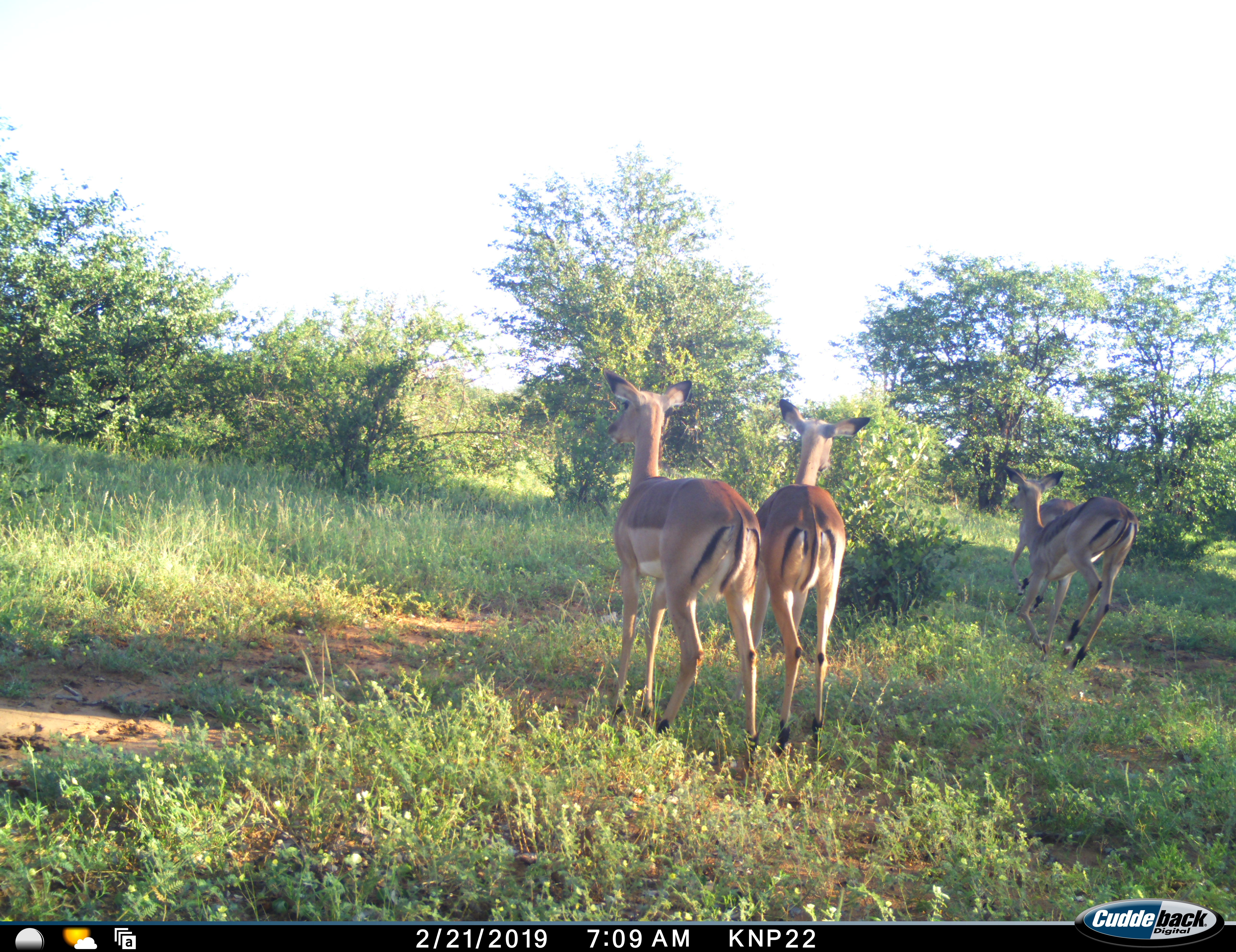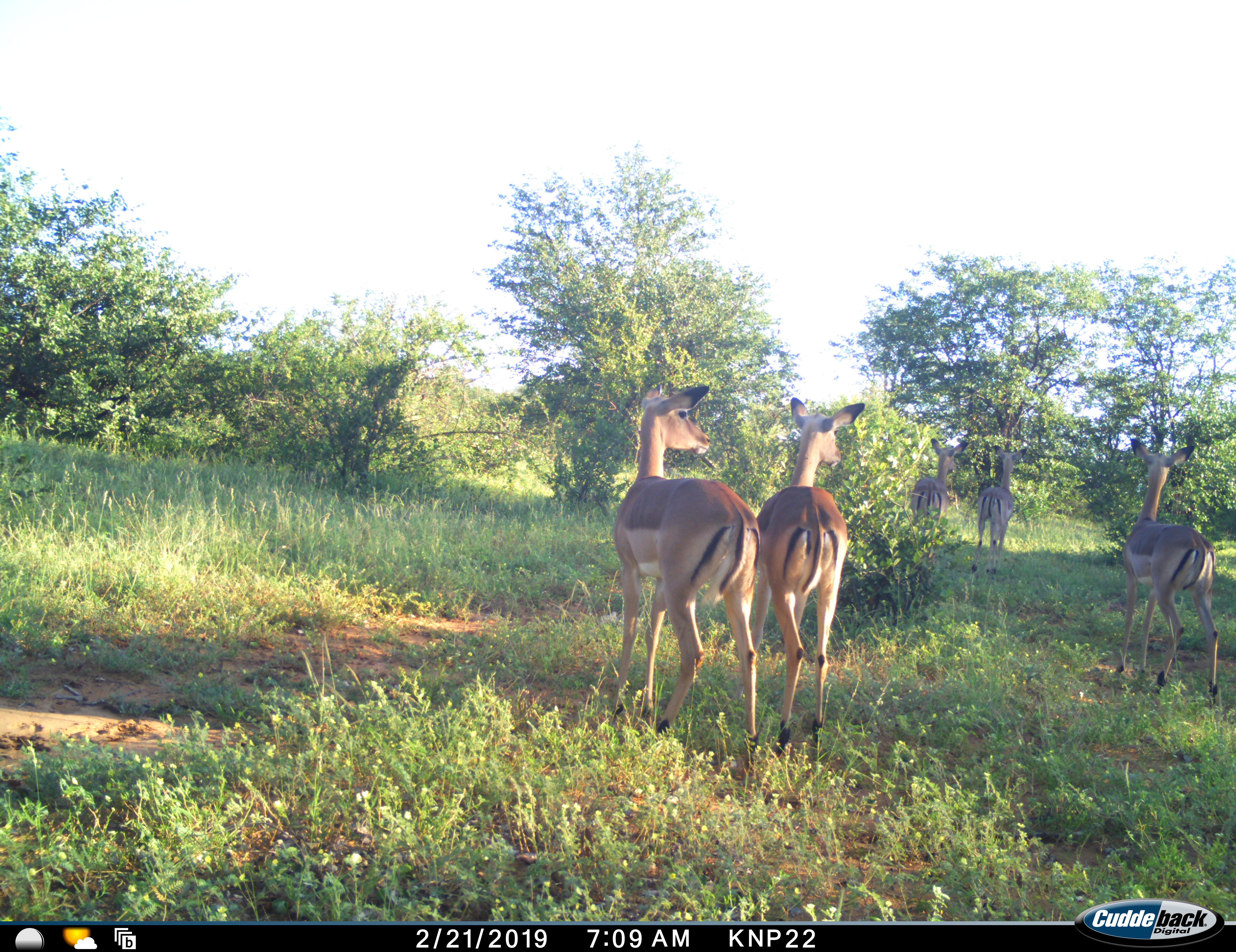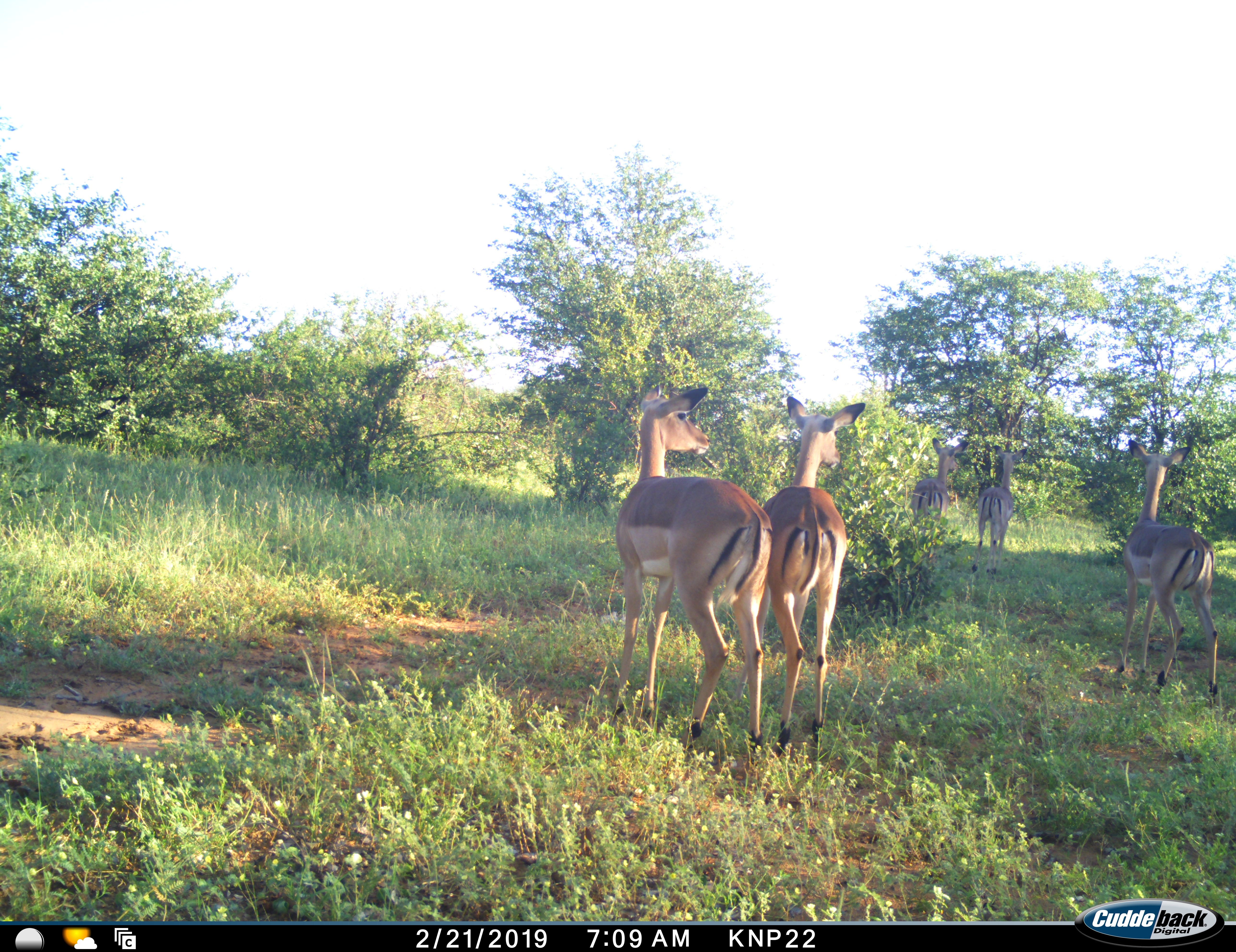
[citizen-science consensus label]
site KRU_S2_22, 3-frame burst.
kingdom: Animalia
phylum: Chordata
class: Mammalia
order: Artiodactyla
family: Bovidae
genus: Aepyceros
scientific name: Aepyceros melampus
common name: impala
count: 5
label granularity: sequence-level